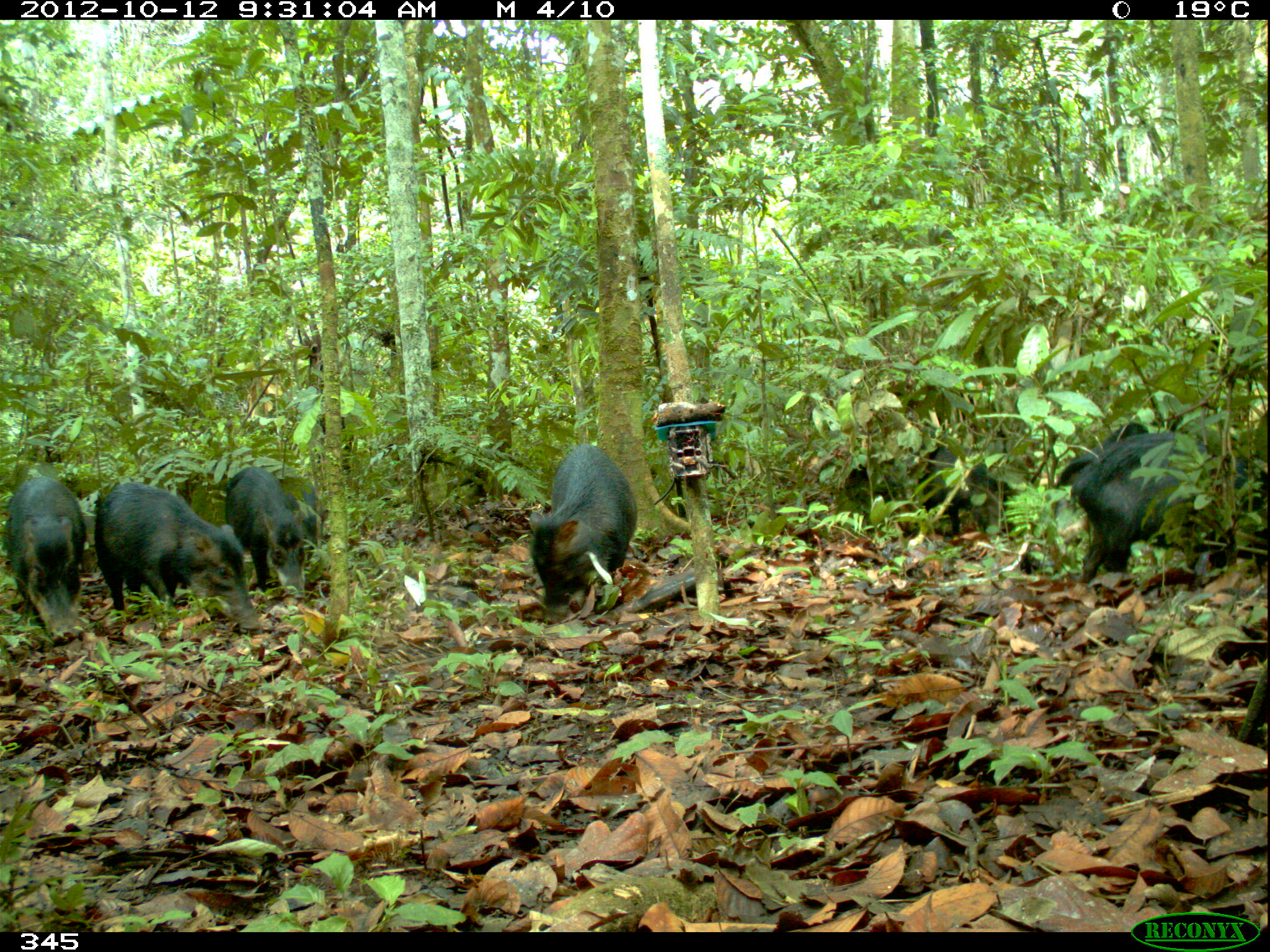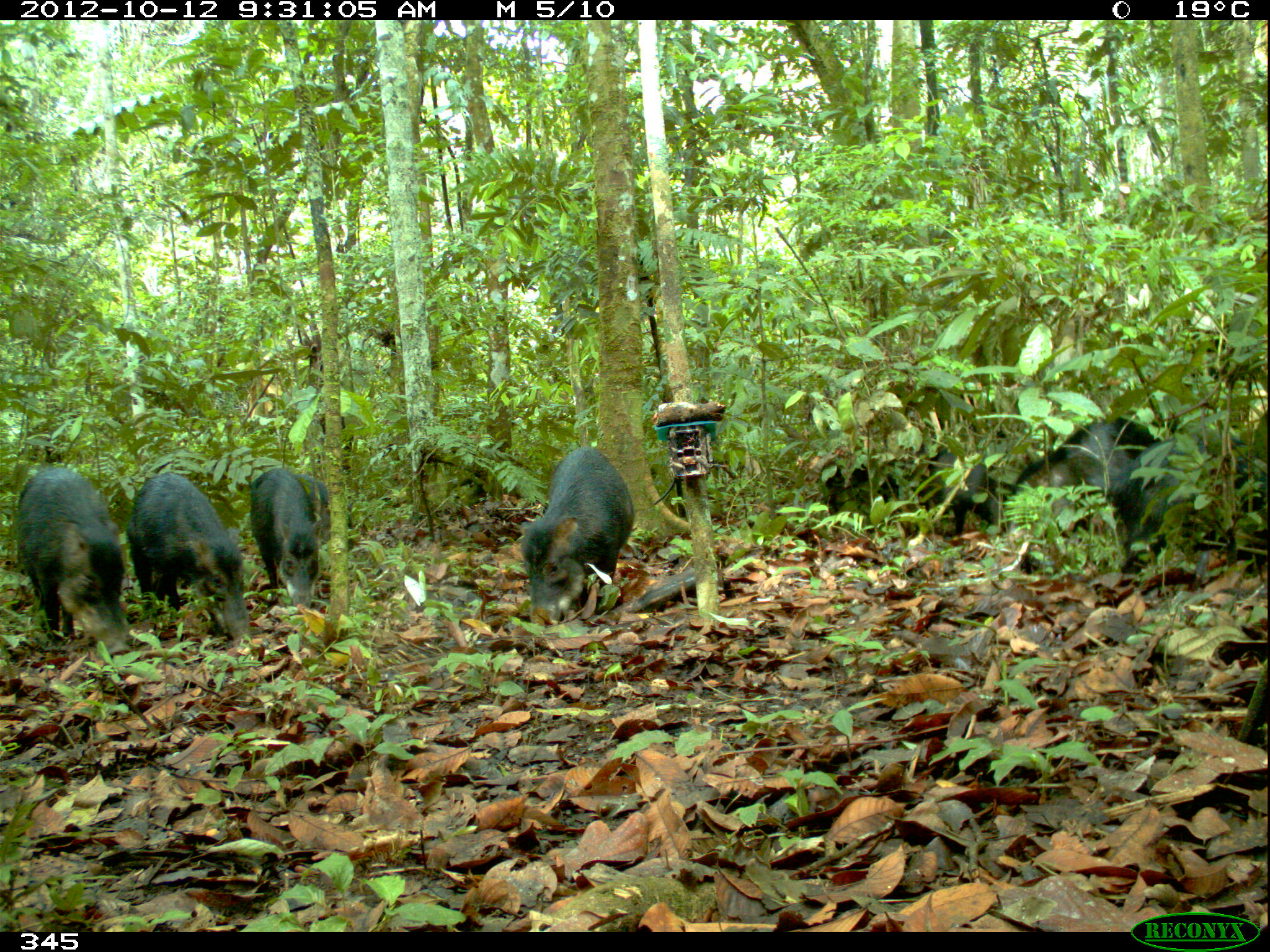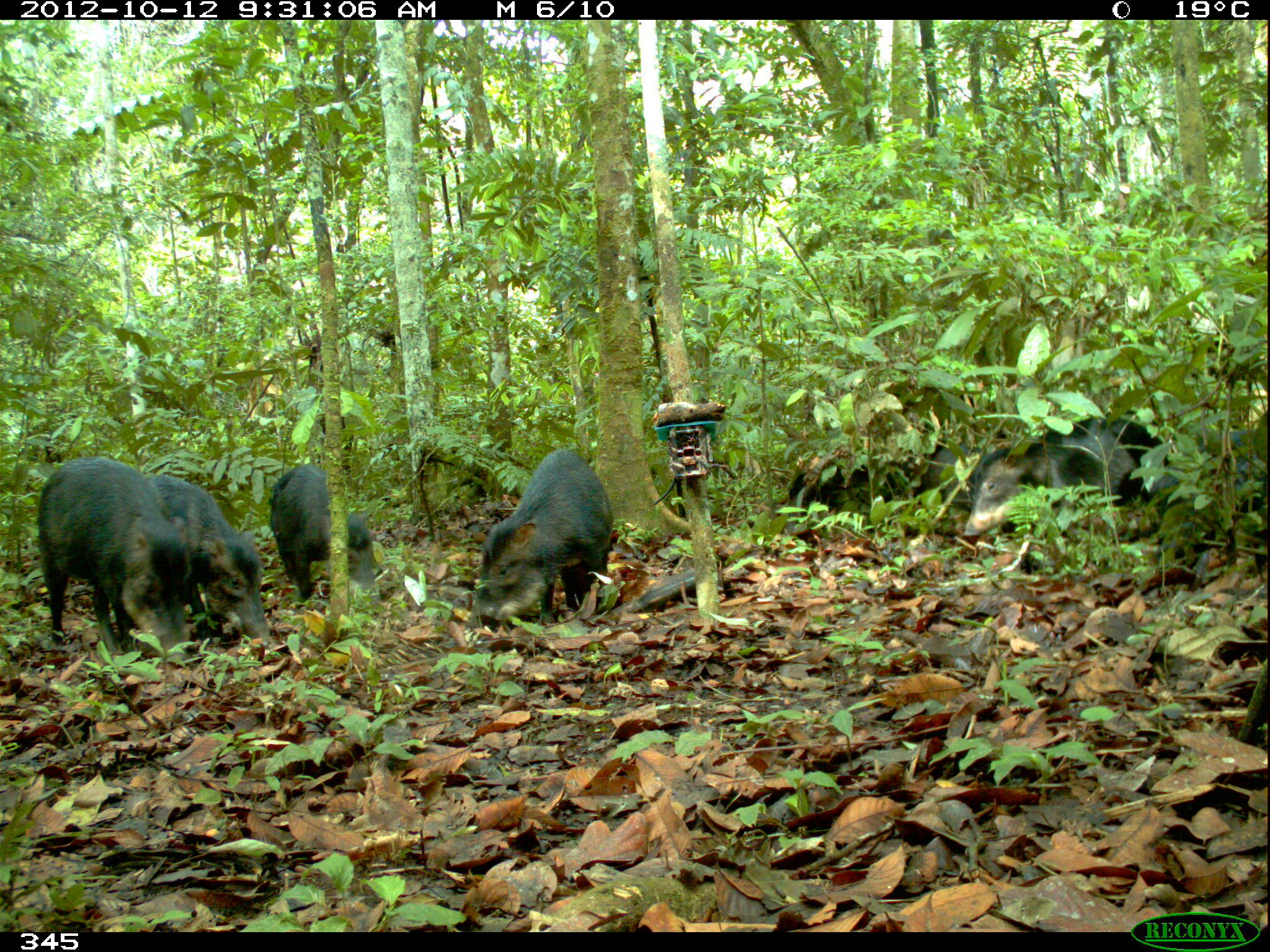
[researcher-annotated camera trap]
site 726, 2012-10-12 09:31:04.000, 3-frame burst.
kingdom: Animalia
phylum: Chordata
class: Mammalia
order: Artiodactyla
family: Tayassuidae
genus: Tayassu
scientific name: Tayassu pecari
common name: white-lipped peccary